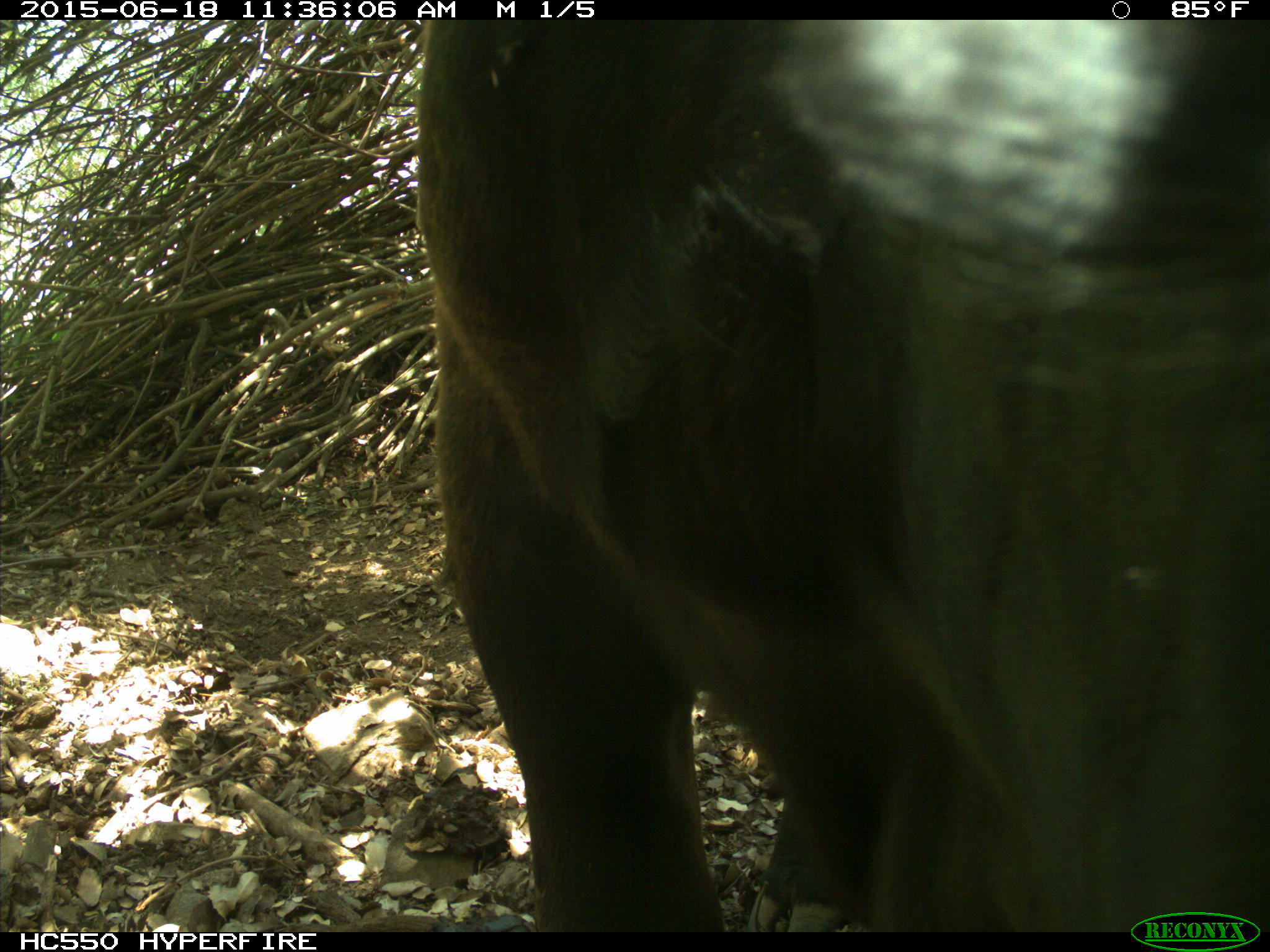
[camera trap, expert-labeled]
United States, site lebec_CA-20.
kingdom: Animalia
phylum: Chordata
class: Mammalia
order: Artiodactyla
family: Bovidae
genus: Bos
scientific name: Bos taurus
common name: domestic cow